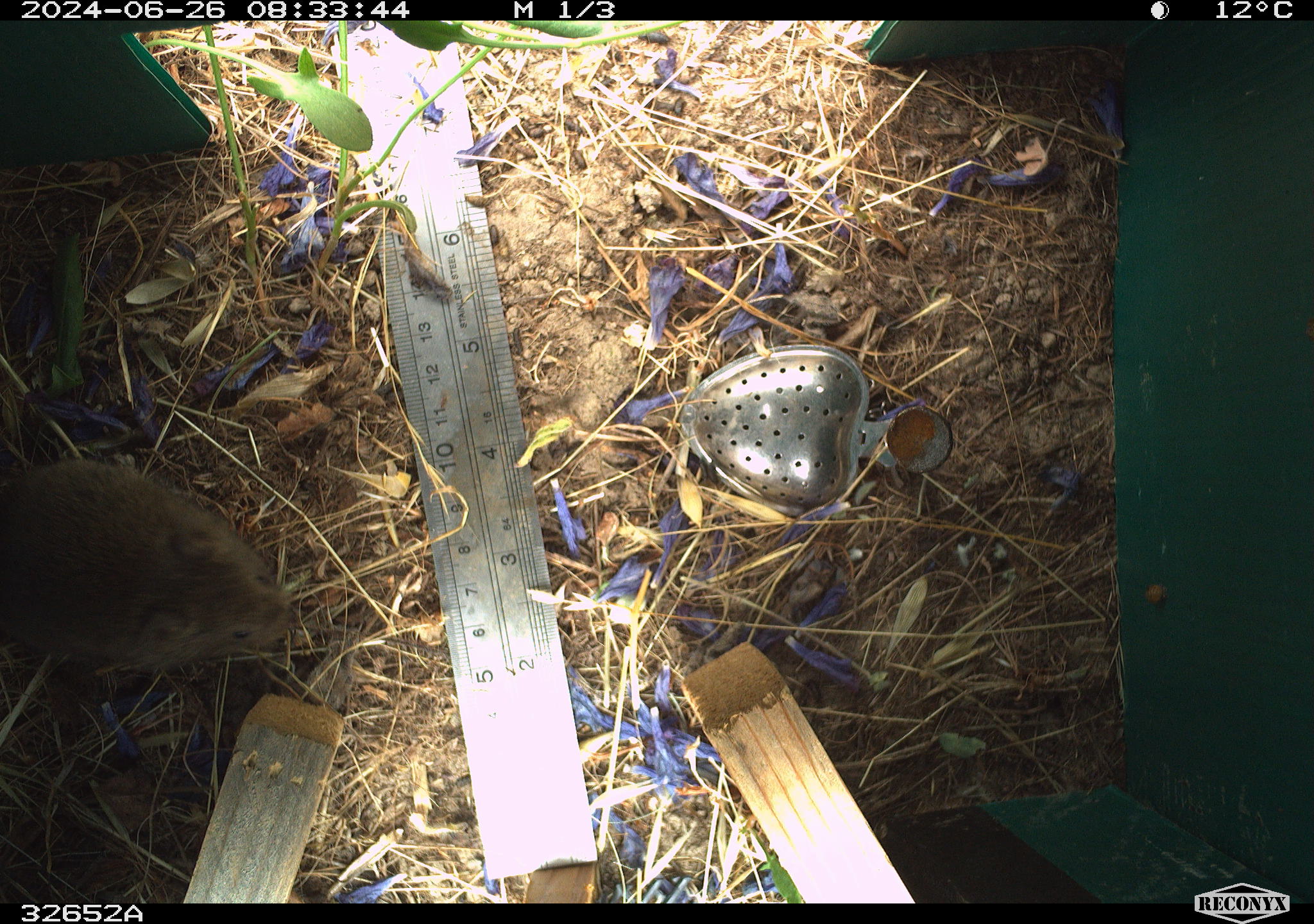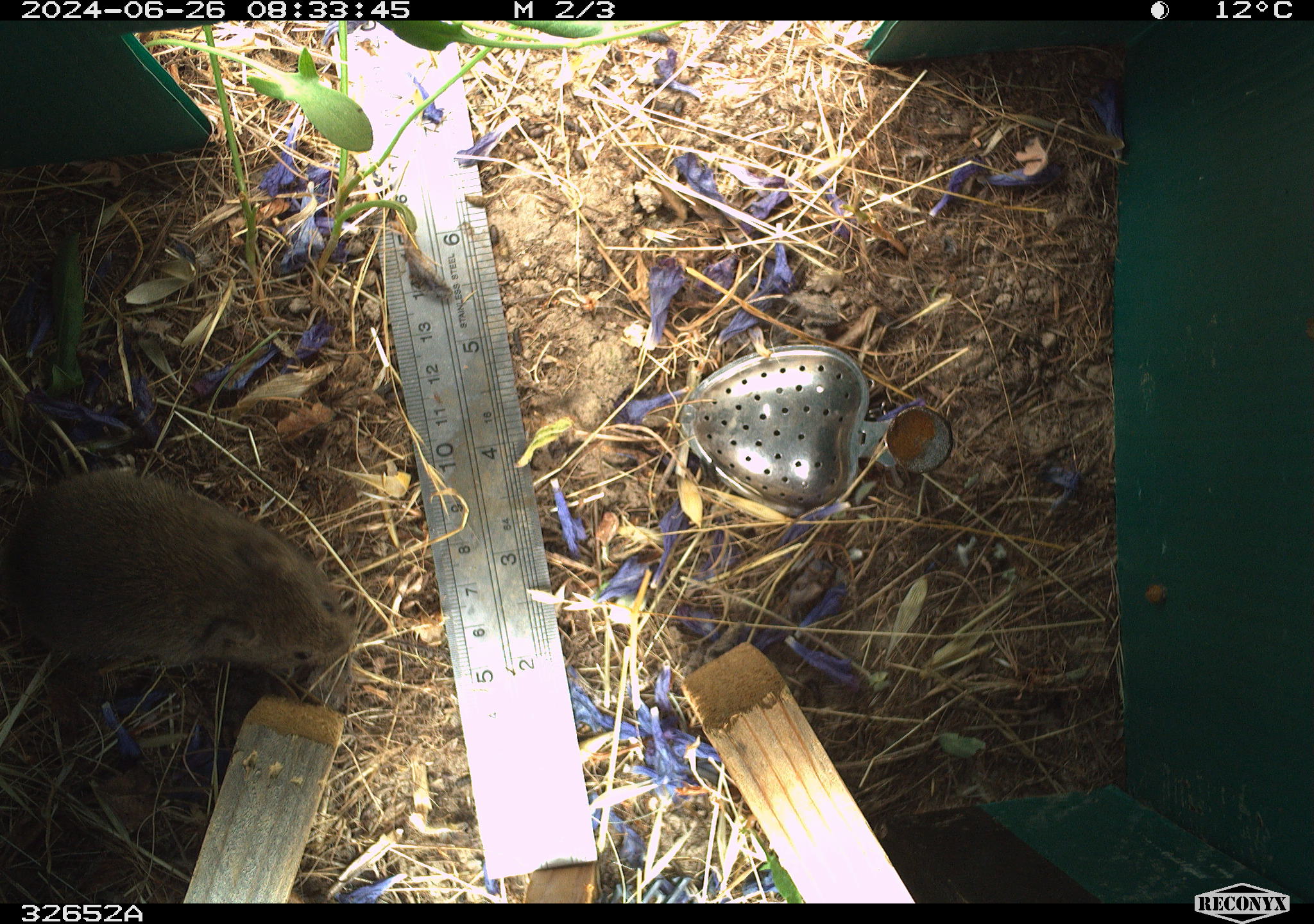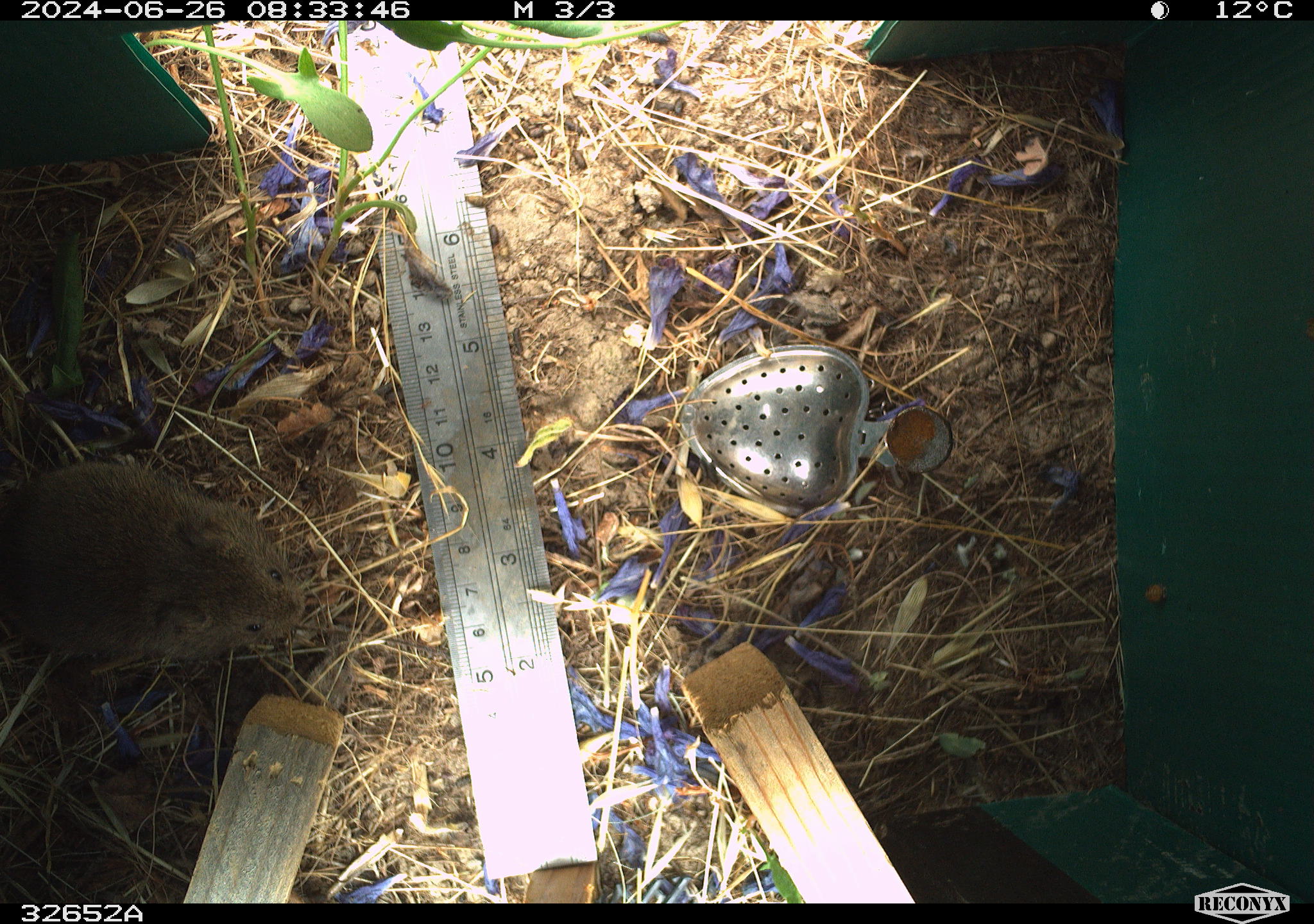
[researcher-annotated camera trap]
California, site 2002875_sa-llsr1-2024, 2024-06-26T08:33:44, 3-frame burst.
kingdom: Animalia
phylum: Chordata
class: Mammalia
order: Rodentia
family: Cricetidae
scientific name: Arvicolinae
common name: voles, lemmings, and muskrats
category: arvicolinae subfamily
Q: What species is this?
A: Arvicolinae subfamily (voles, lemmings, and muskrats) (Arvicolinae).